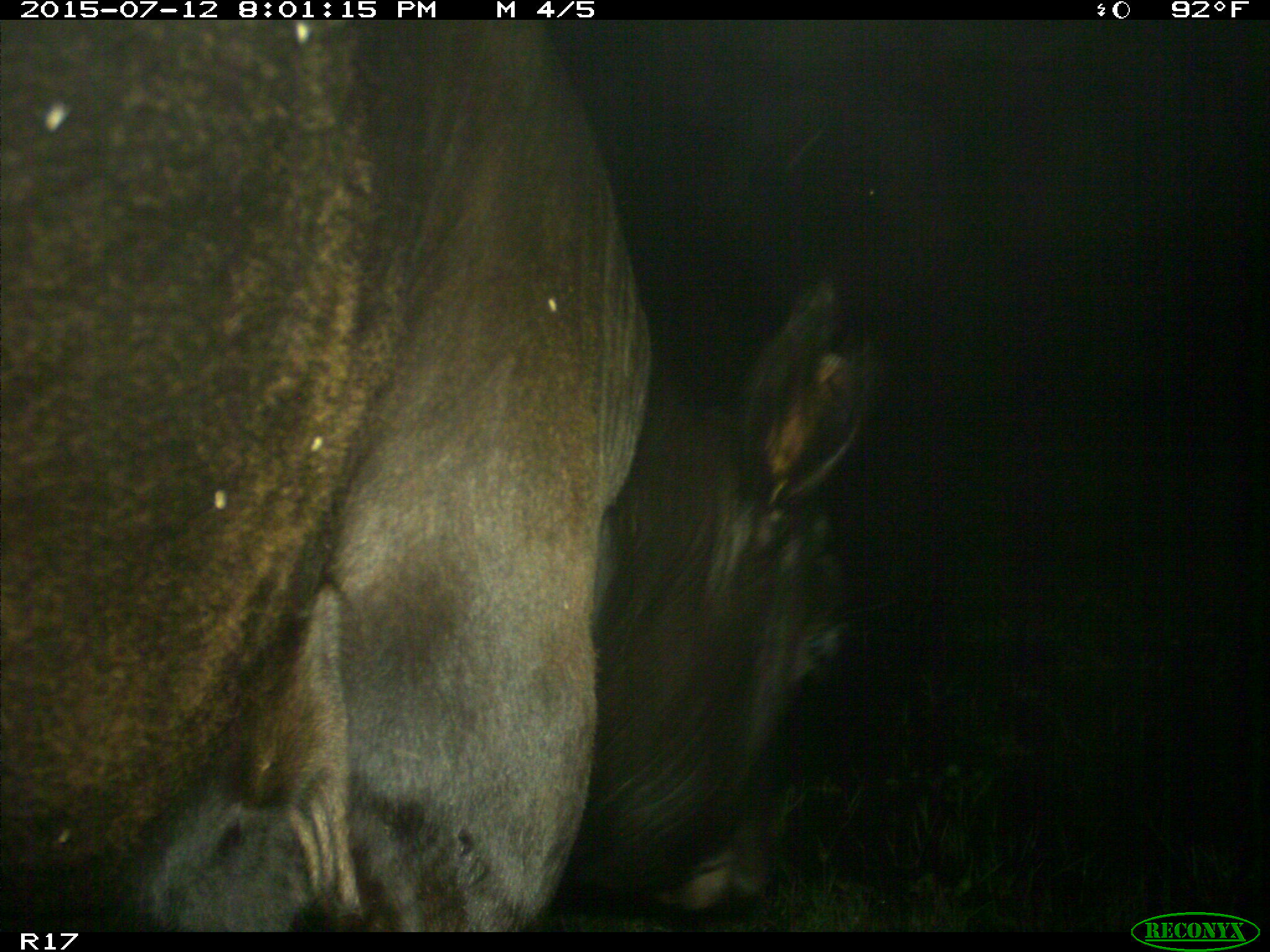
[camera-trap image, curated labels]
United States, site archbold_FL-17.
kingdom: Animalia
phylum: Chordata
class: Mammalia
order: Artiodactyla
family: Bovidae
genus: Bos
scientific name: Bos taurus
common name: domestic cow